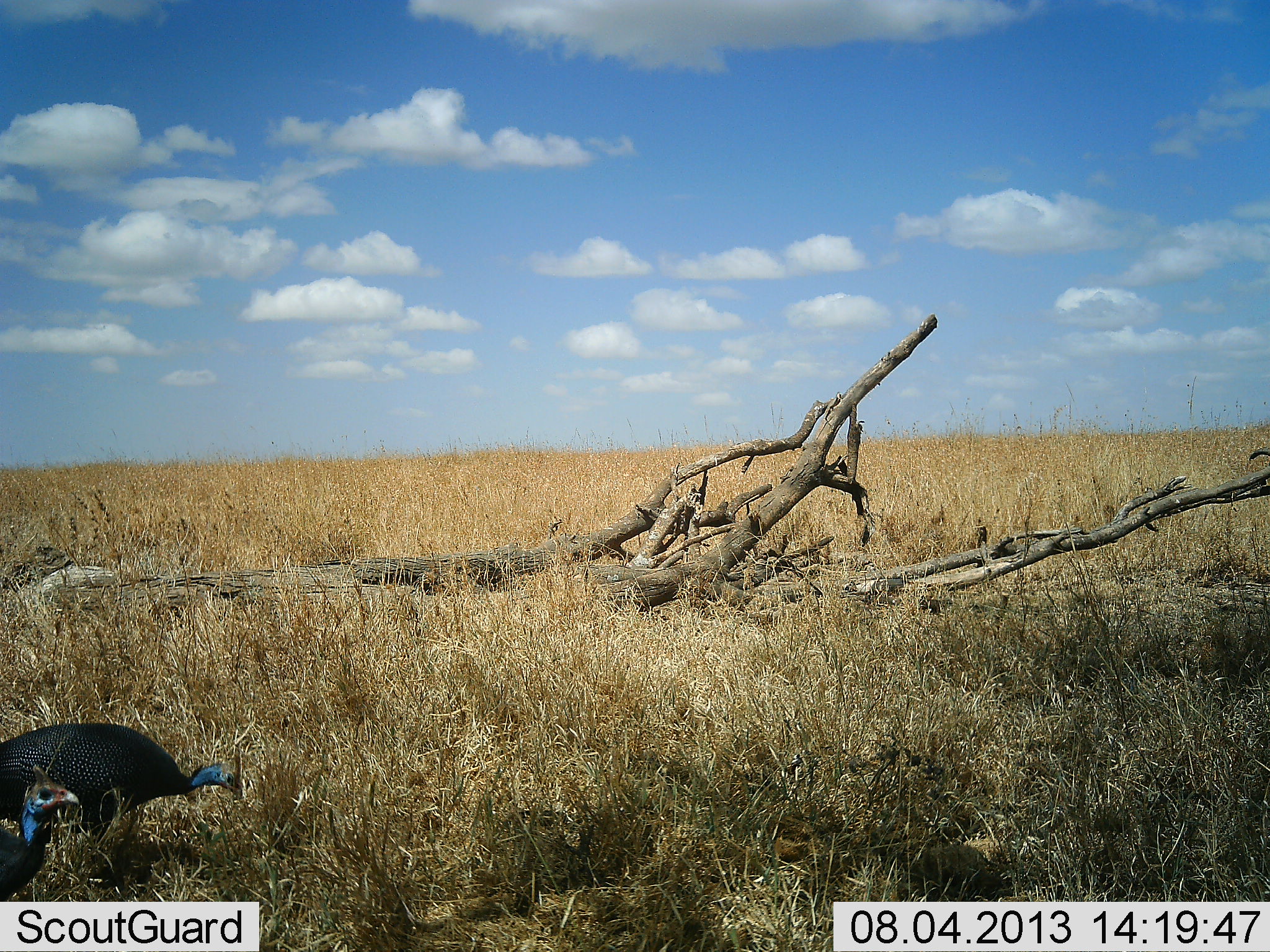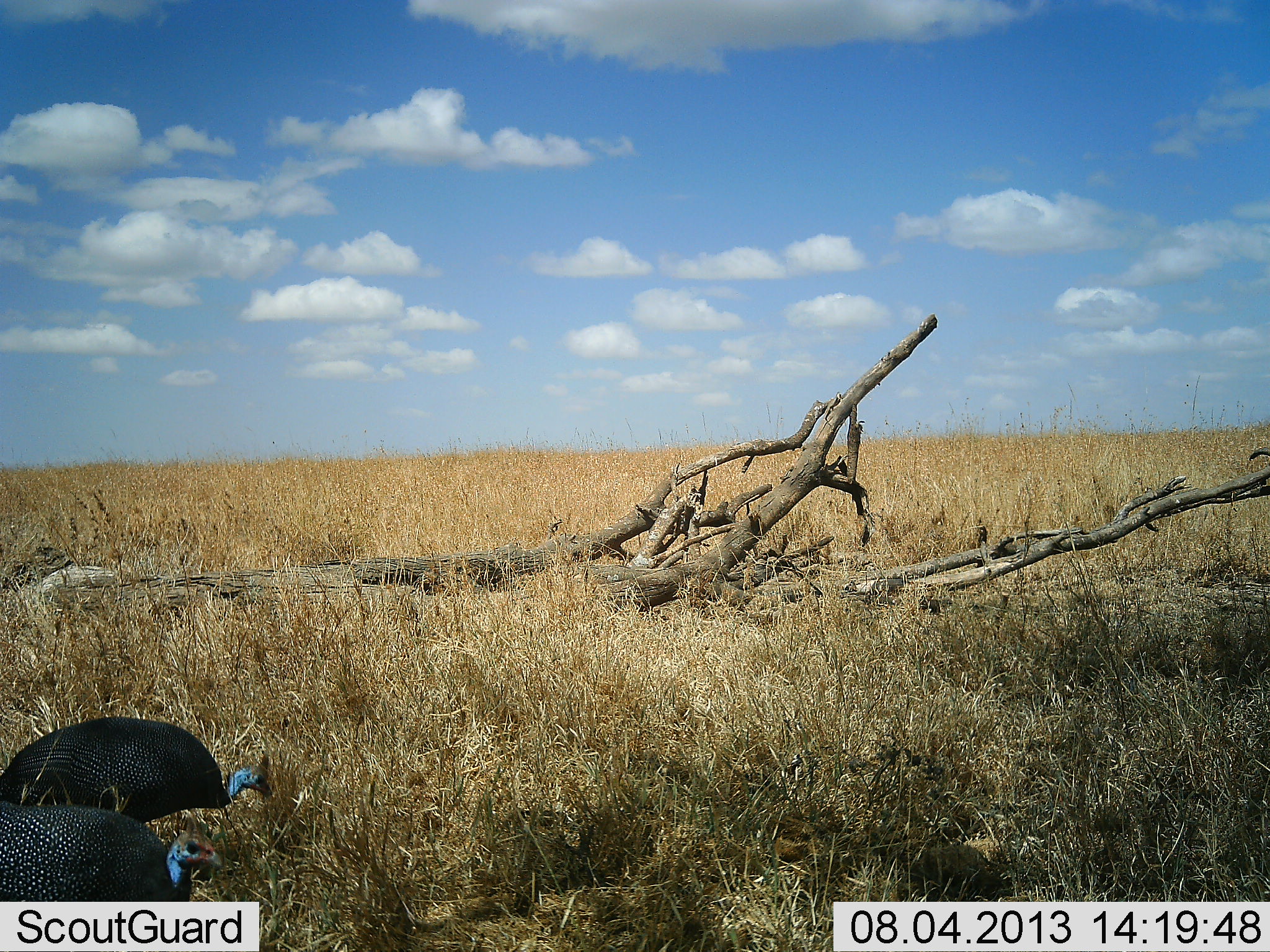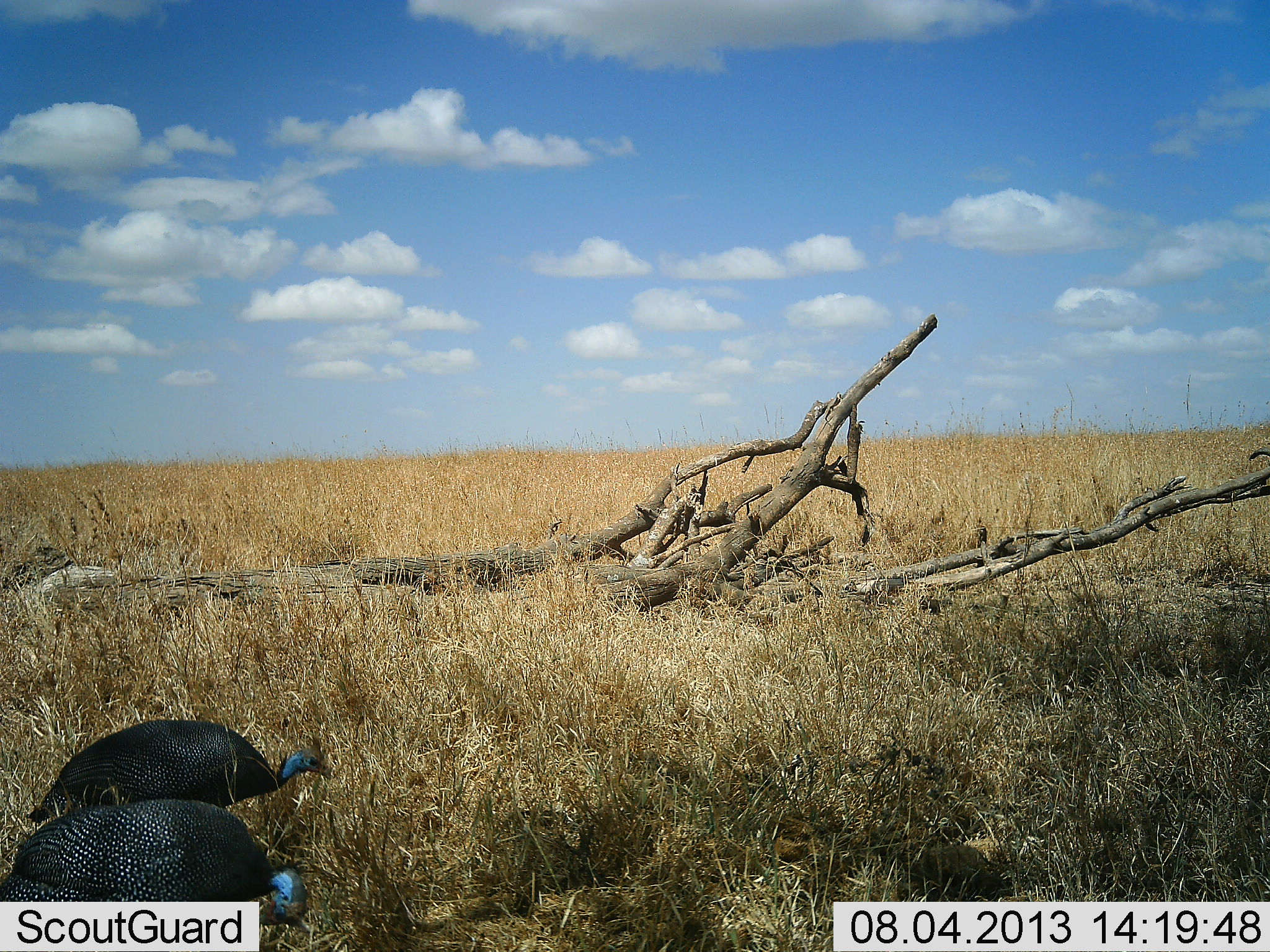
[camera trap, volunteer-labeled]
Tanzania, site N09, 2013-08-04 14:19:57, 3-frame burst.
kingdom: Animalia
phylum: Chordata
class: Aves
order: Galliformes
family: Numididae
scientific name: Numididae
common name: guinea fowl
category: guineafowl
Guineafowl (guinea fowl) (Numididae), count 2. Behavior (volunteer vote fractions): standing 6%, resting 0%, moving 72%, interacting 0%. Young present (vote fraction): 0%. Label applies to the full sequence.